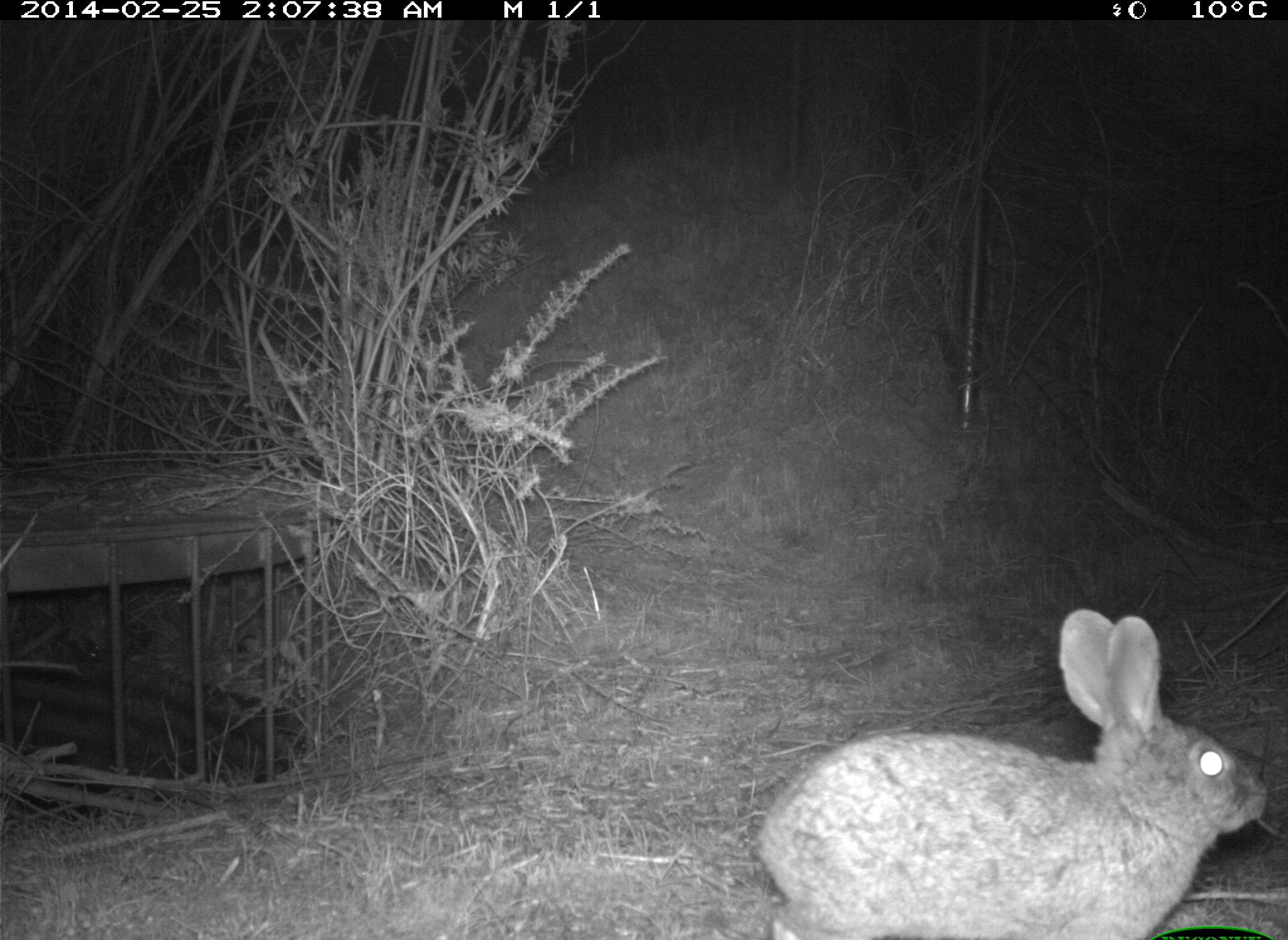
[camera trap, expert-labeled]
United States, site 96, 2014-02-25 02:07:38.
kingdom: Animalia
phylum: Chordata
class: Mammalia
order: Lagomorpha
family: Leporidae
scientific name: Leporidae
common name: rabbits and hares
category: rabbit